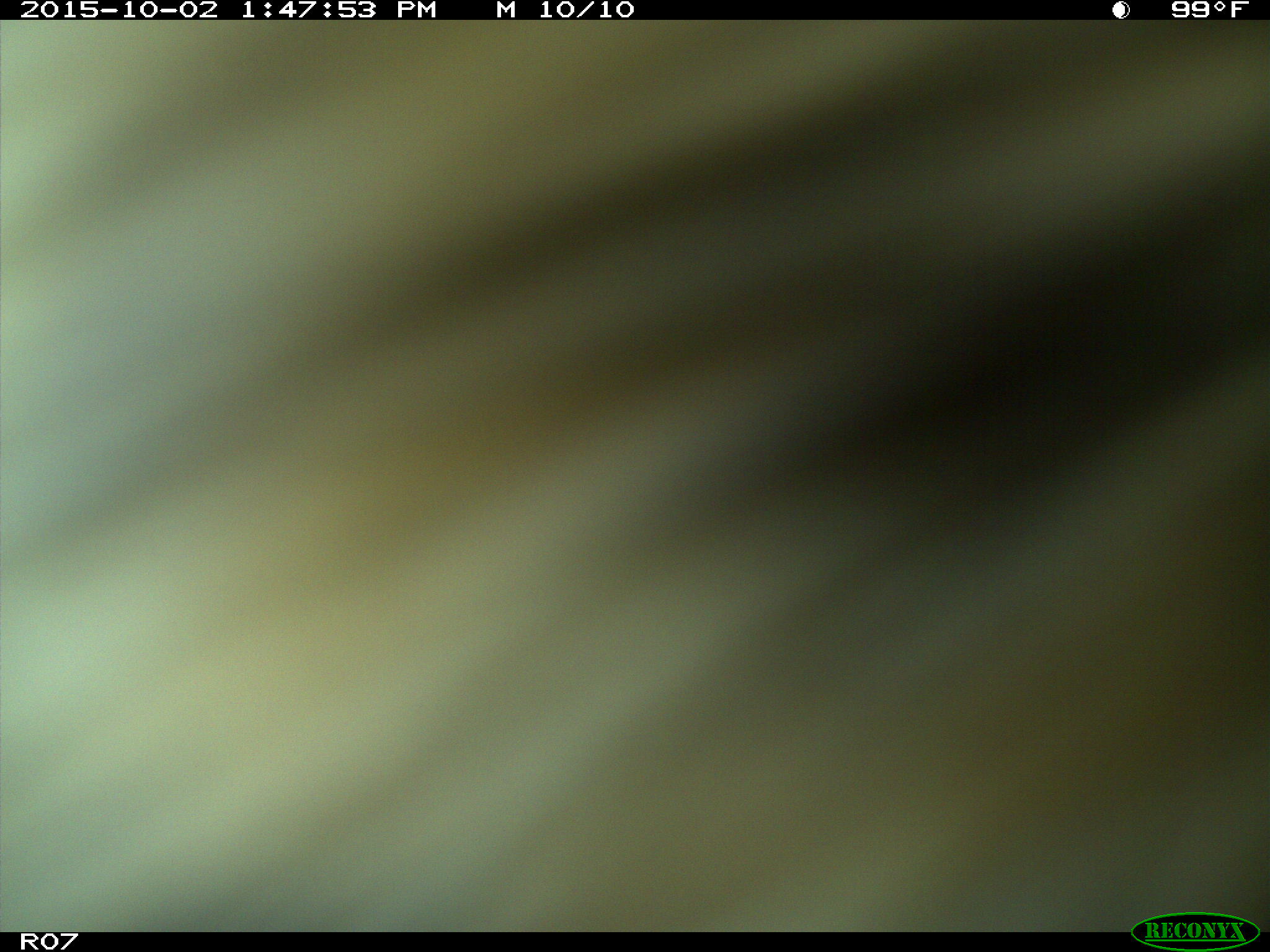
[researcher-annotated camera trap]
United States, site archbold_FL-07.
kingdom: Animalia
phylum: Chordata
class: Mammalia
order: Artiodactyla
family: Bovidae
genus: Bos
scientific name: Bos taurus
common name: domestic cow